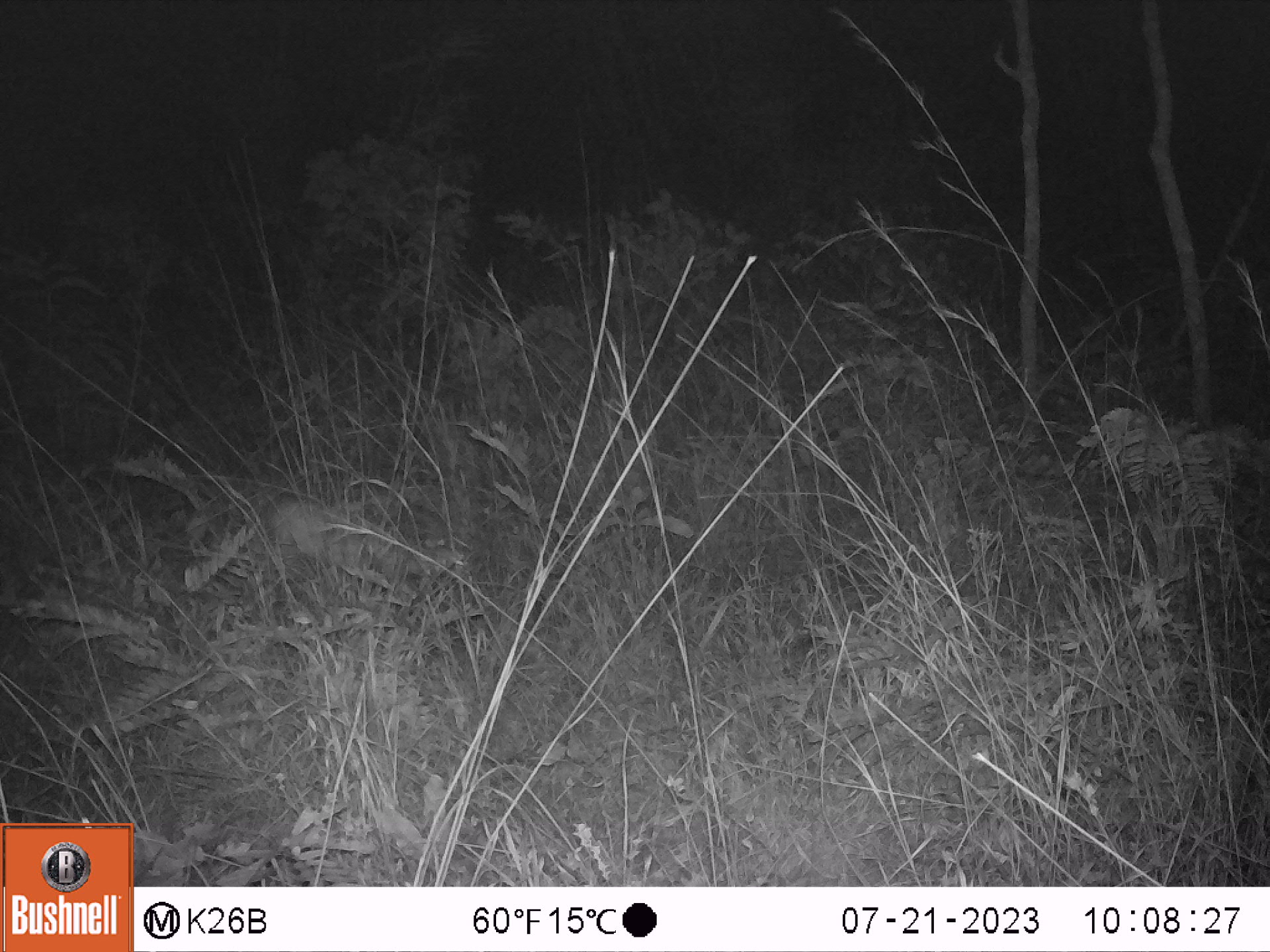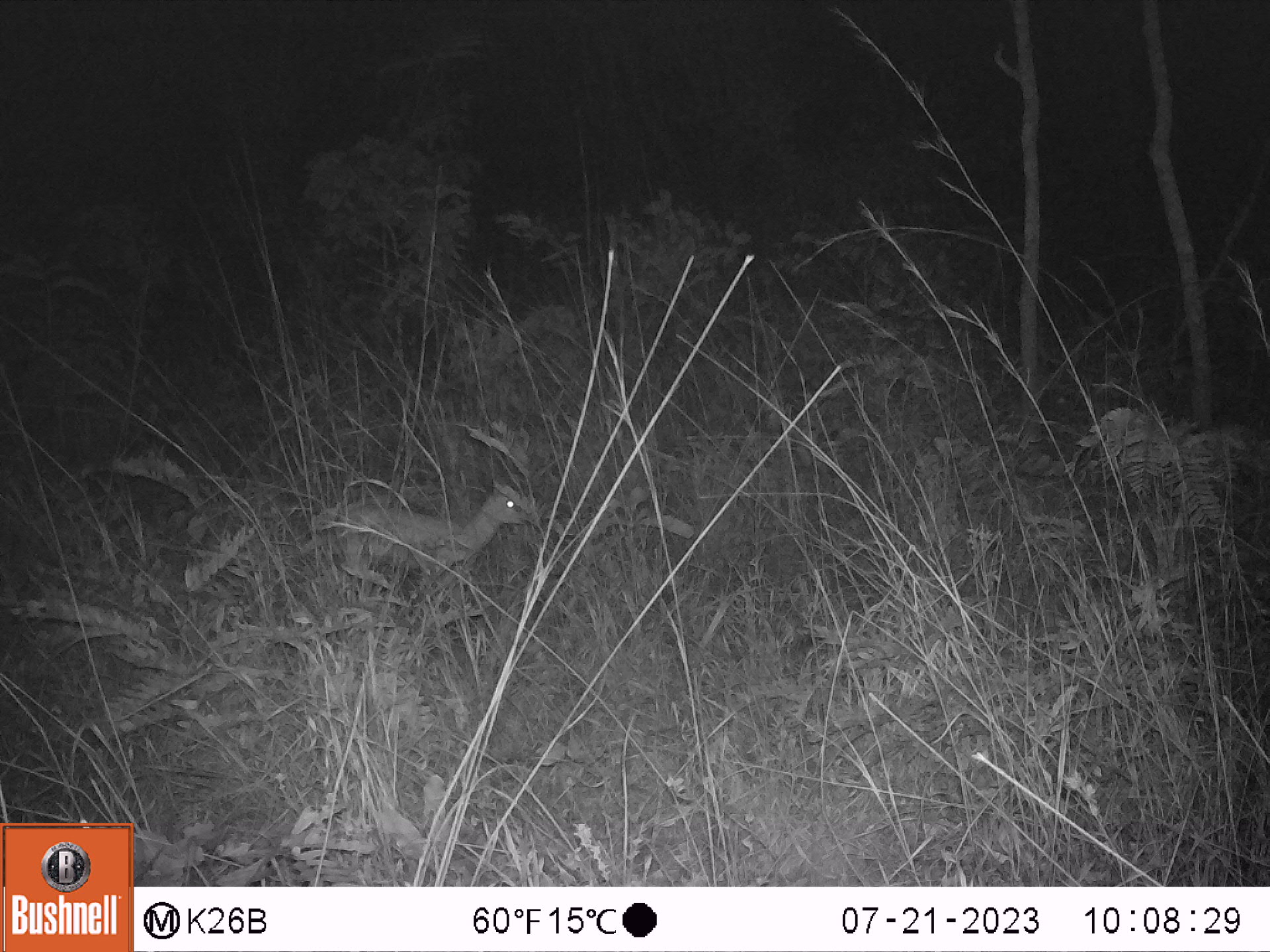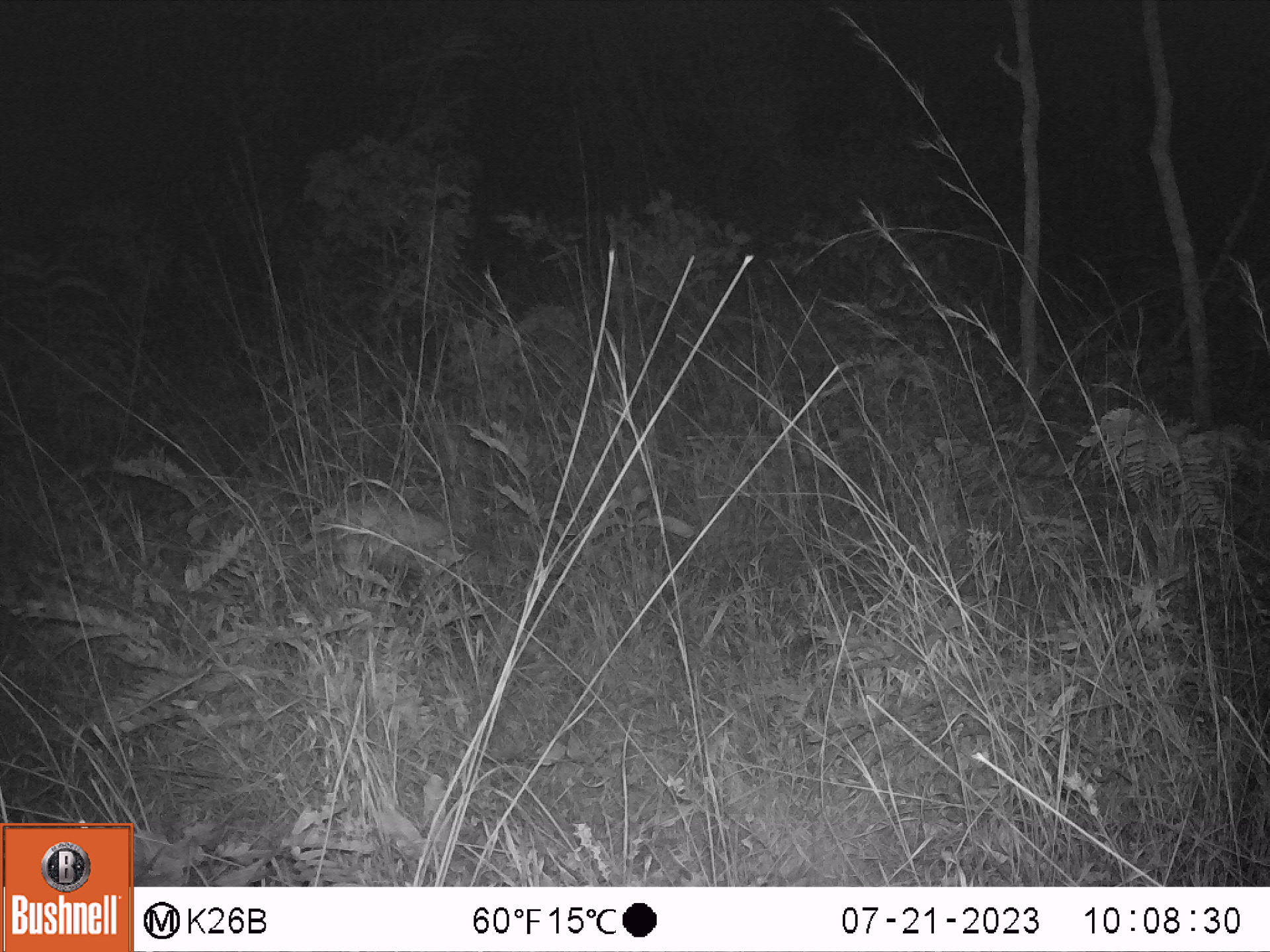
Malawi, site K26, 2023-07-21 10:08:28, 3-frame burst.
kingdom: Animalia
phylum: Chordata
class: Mammalia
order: Artiodactyla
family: Bovidae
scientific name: Antilopinae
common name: small antelope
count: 1